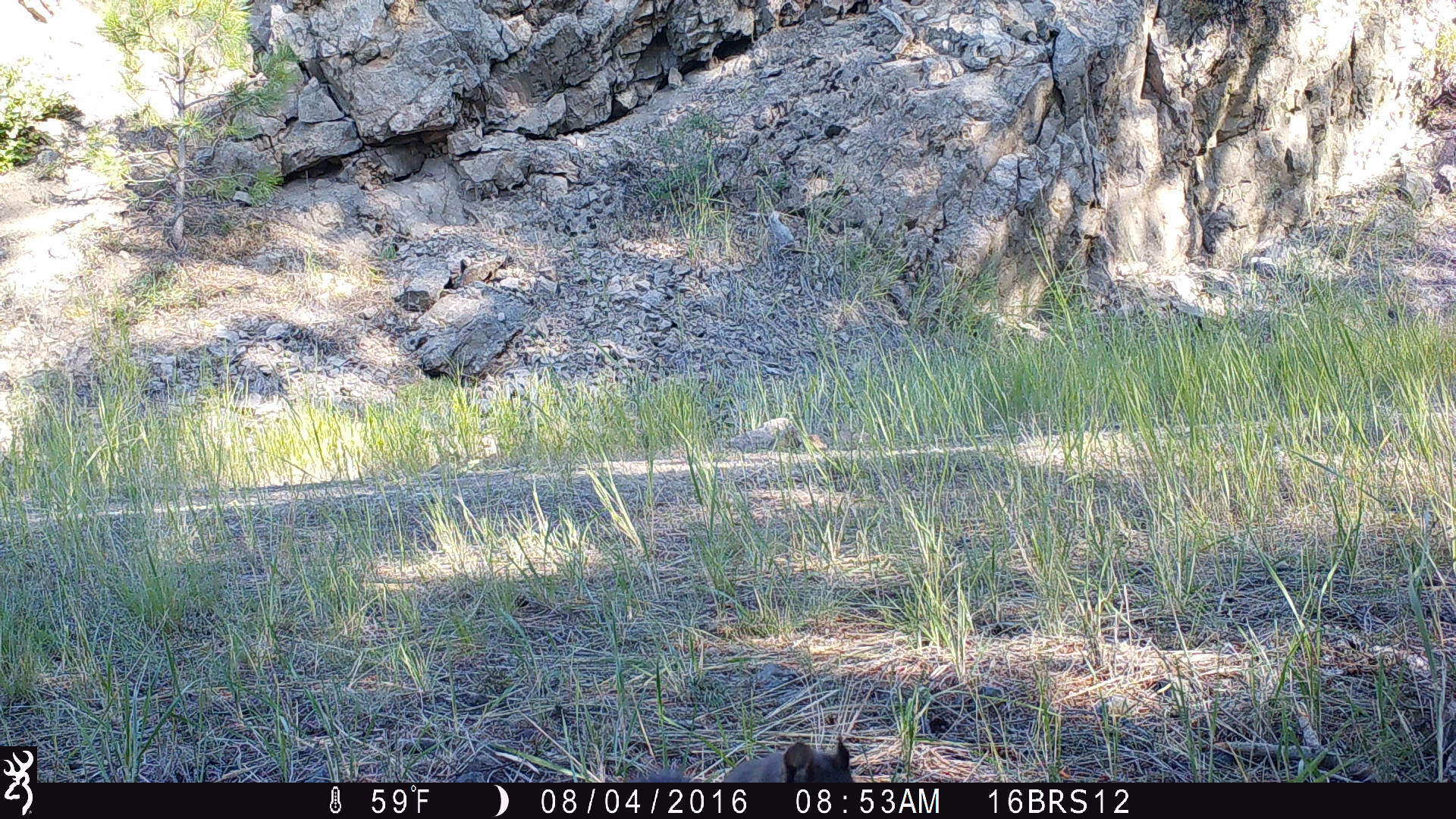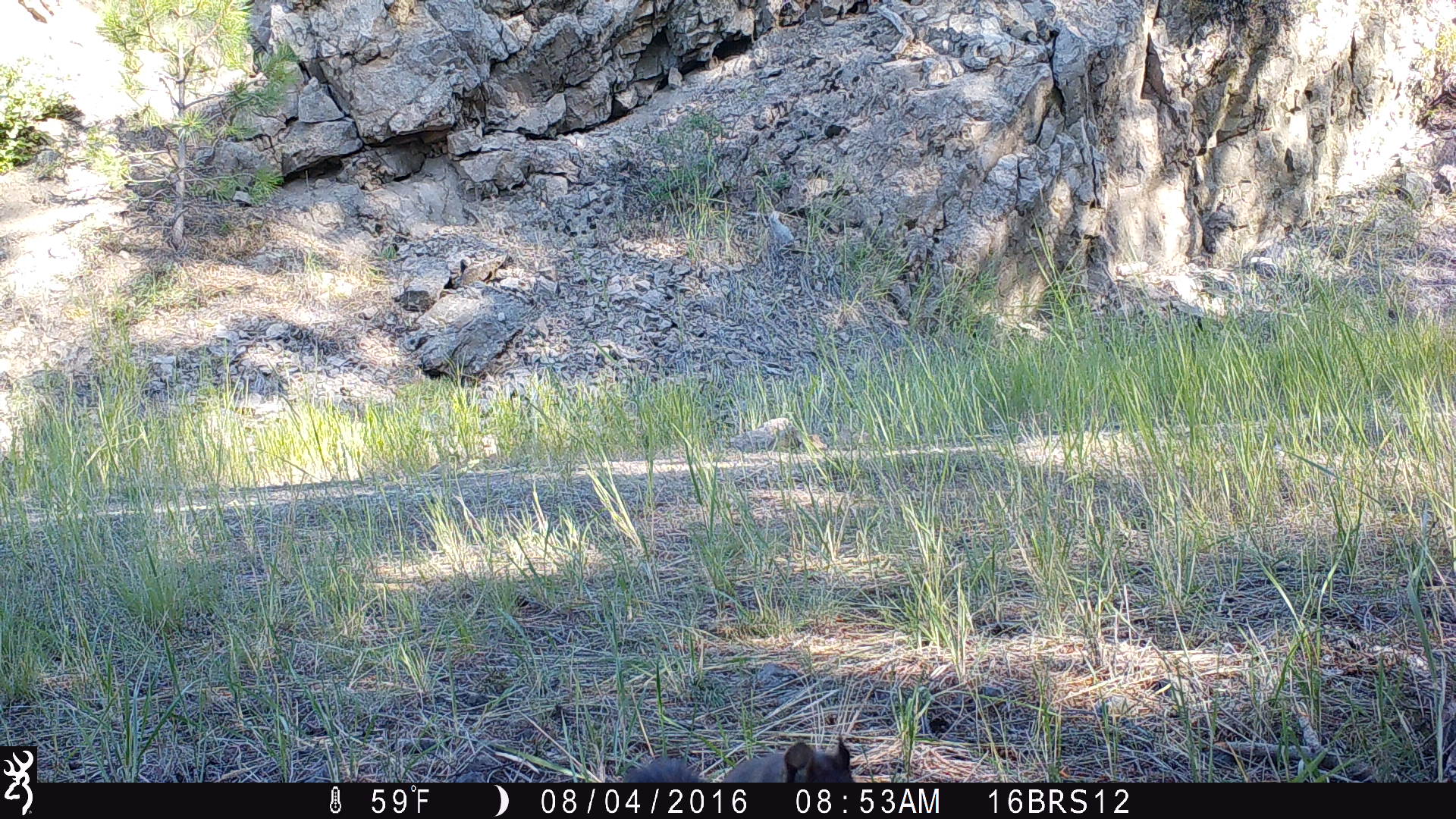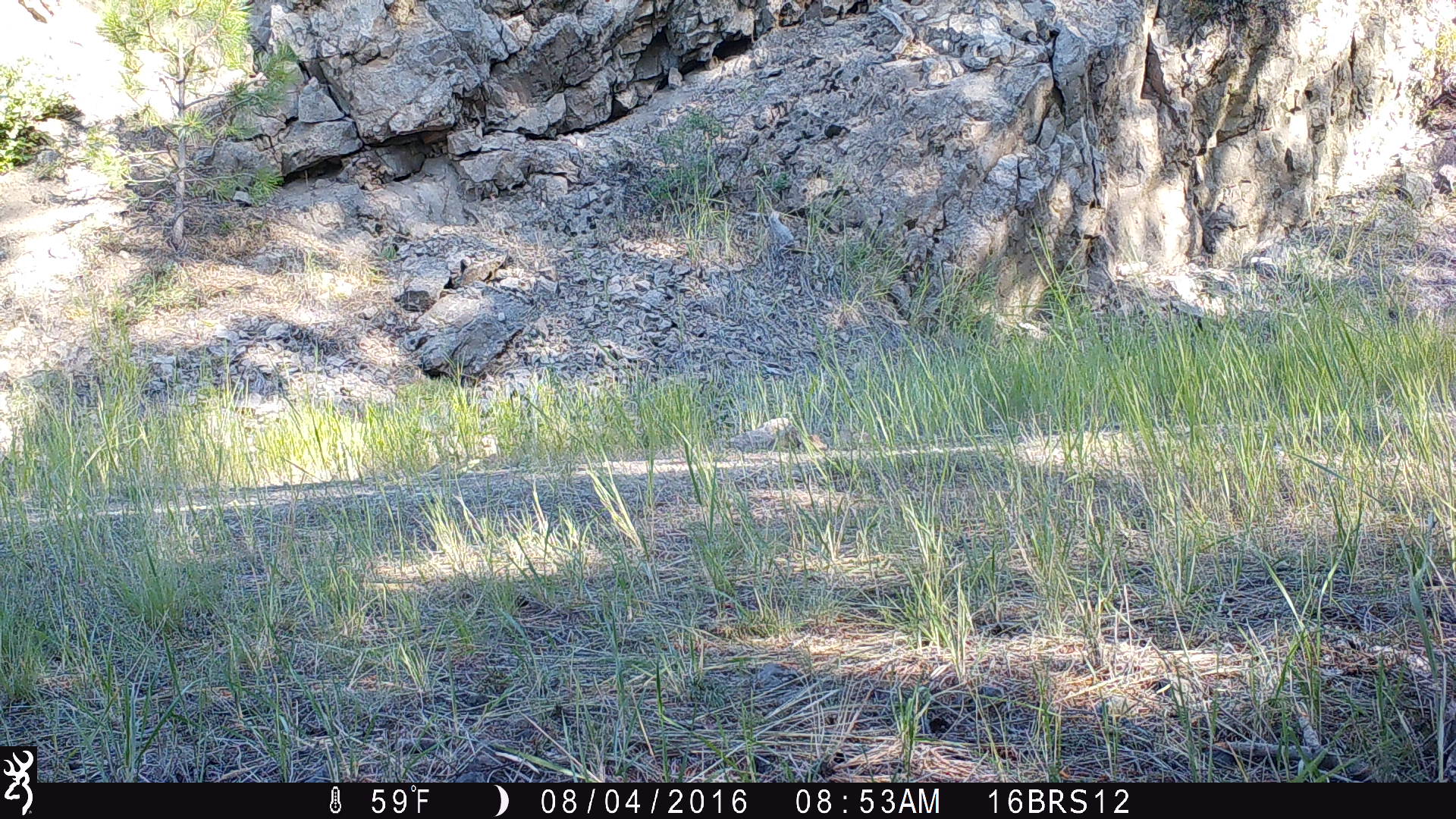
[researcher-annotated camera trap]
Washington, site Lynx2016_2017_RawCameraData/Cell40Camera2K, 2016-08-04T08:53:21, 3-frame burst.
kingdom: Animalia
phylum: Chordata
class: Mammalia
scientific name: Mammalia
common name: small mammal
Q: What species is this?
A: Small mammal (Mammalia).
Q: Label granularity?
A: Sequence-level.